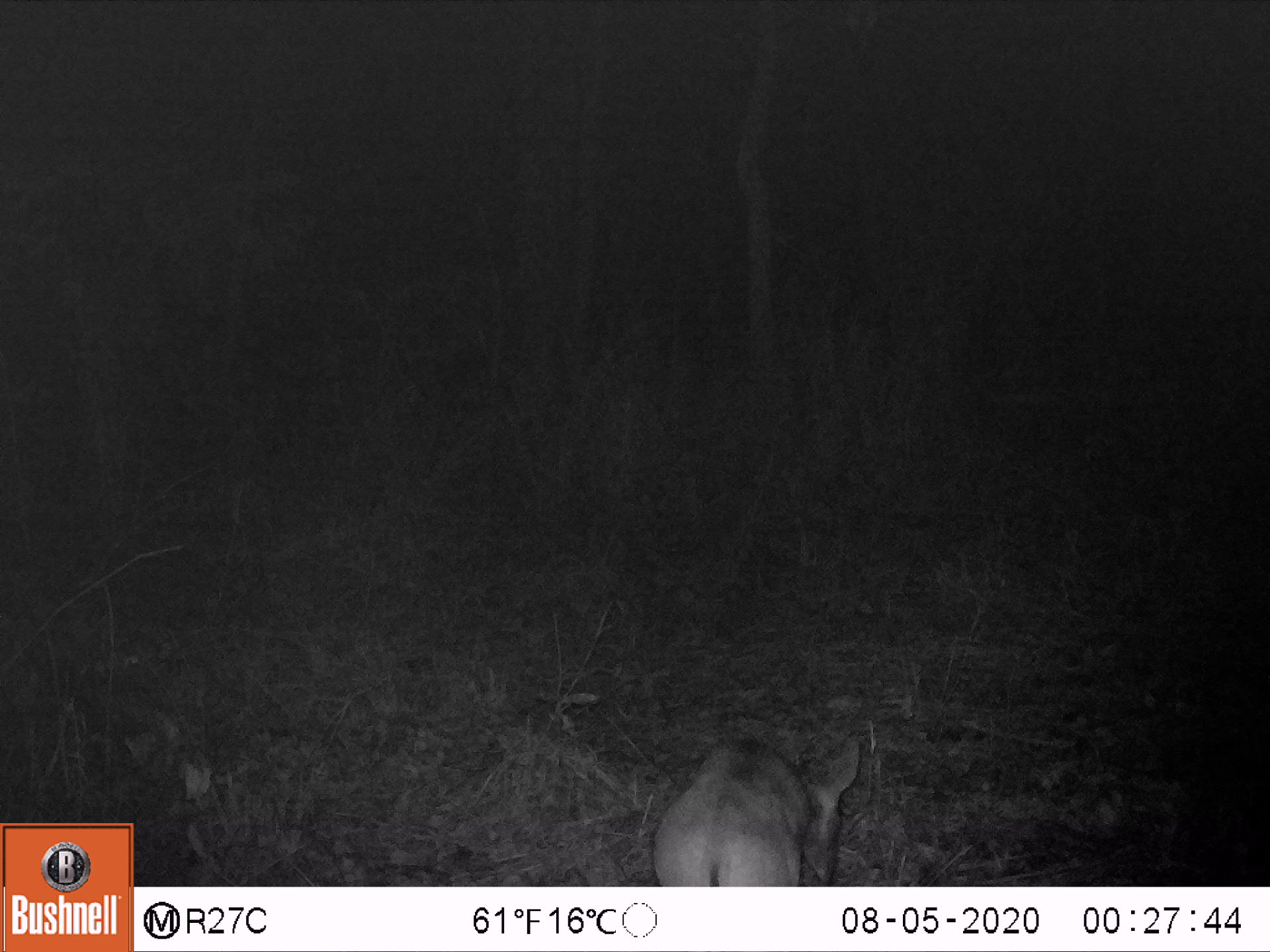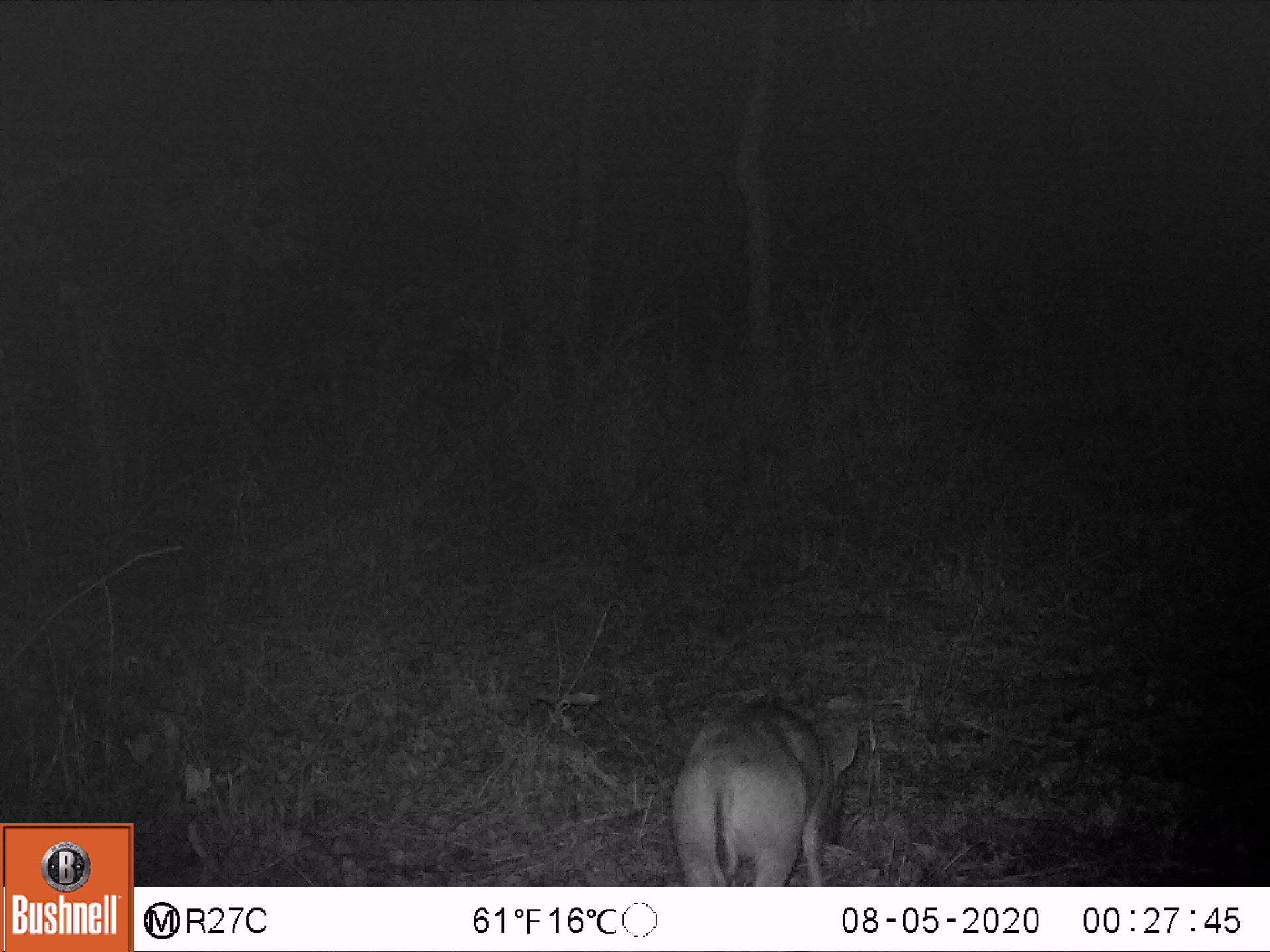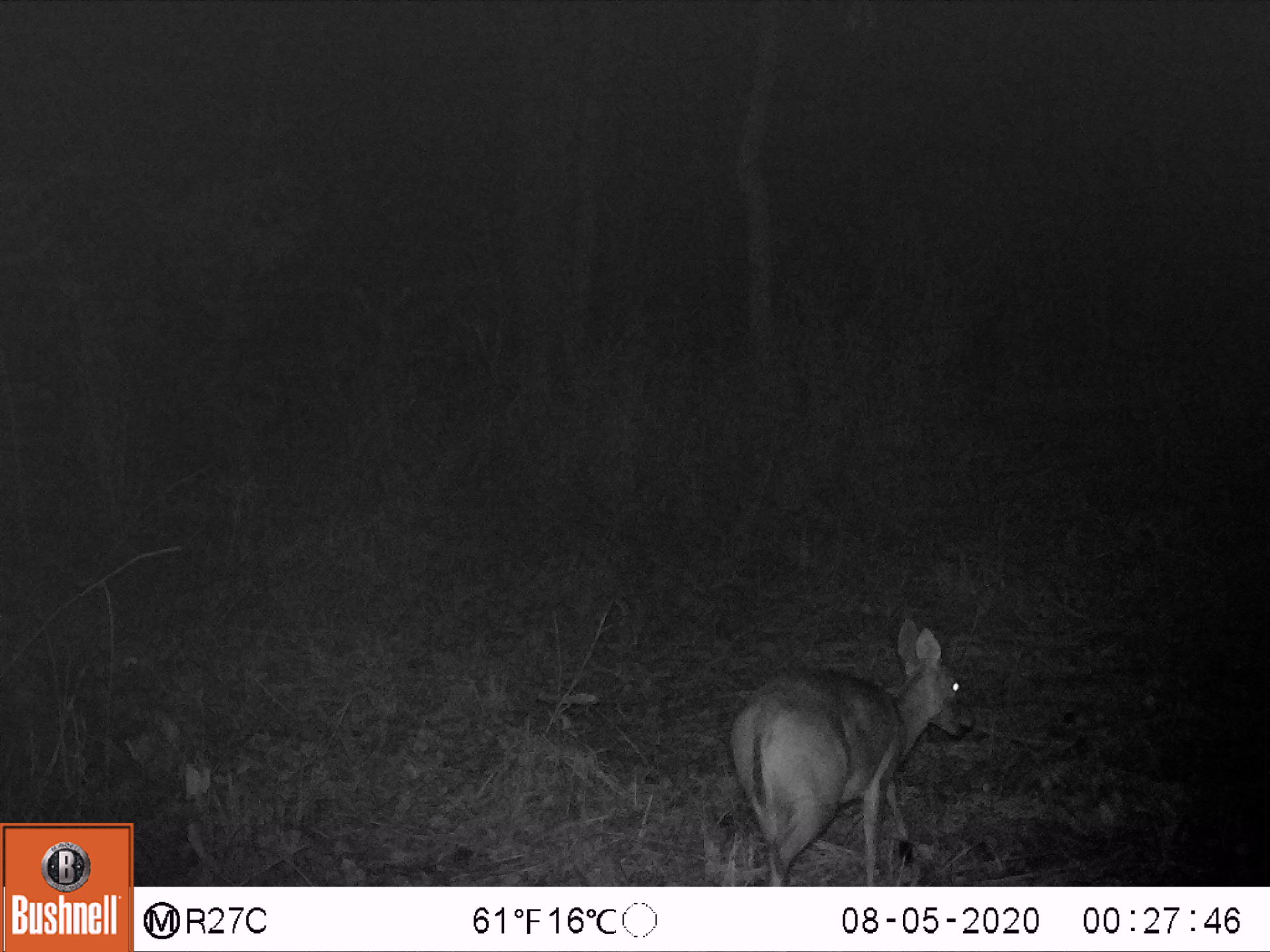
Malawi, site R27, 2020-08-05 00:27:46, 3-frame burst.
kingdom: Animalia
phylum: Chordata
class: Mammalia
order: Artiodactyla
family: Bovidae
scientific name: Antilopinae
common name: small antelope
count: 1